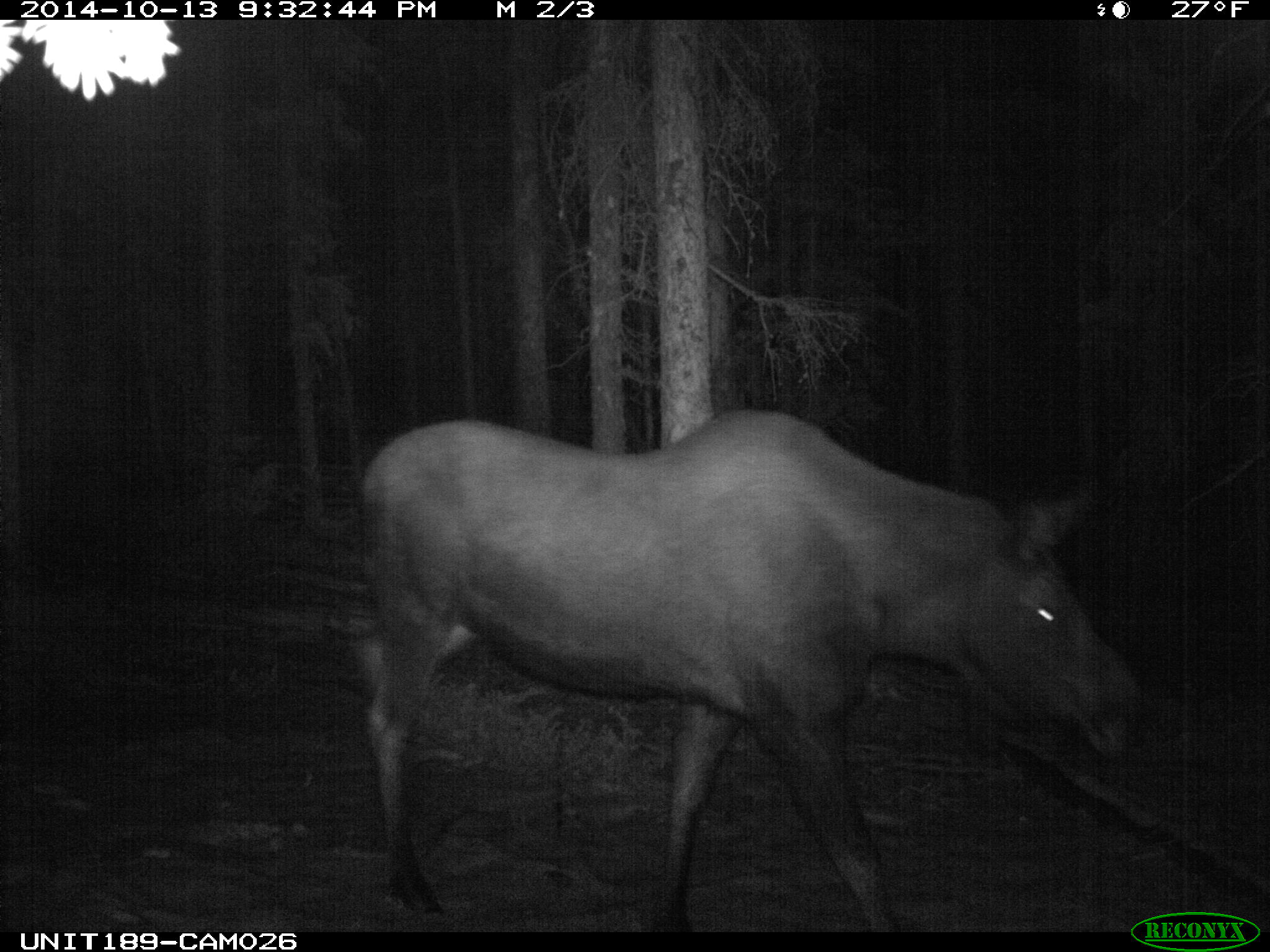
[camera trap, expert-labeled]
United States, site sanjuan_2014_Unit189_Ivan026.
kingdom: Animalia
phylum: Chordata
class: Mammalia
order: Artiodactyla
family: Cervidae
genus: Alces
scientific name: Alces alces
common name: moose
Alces alces (moose).